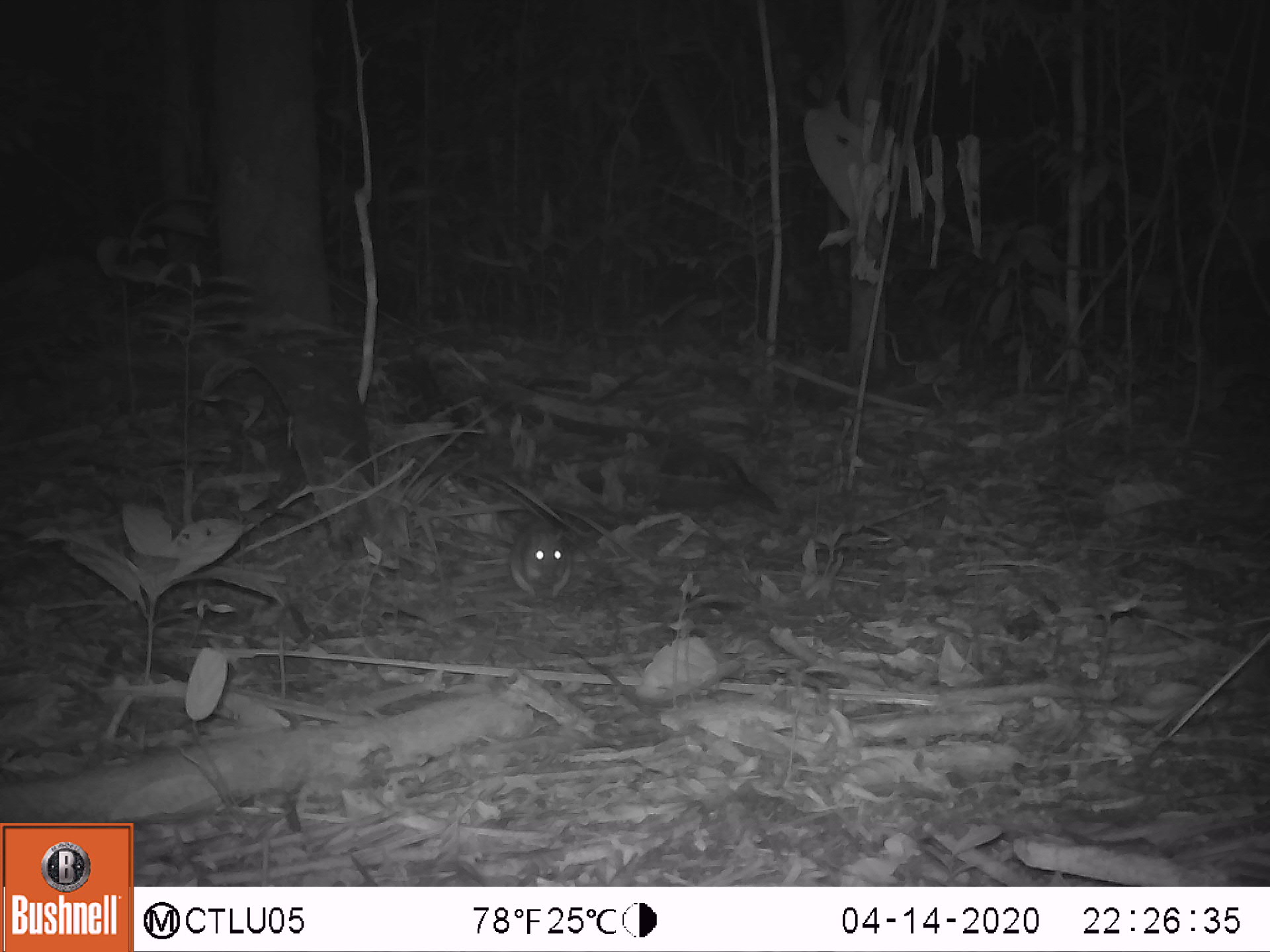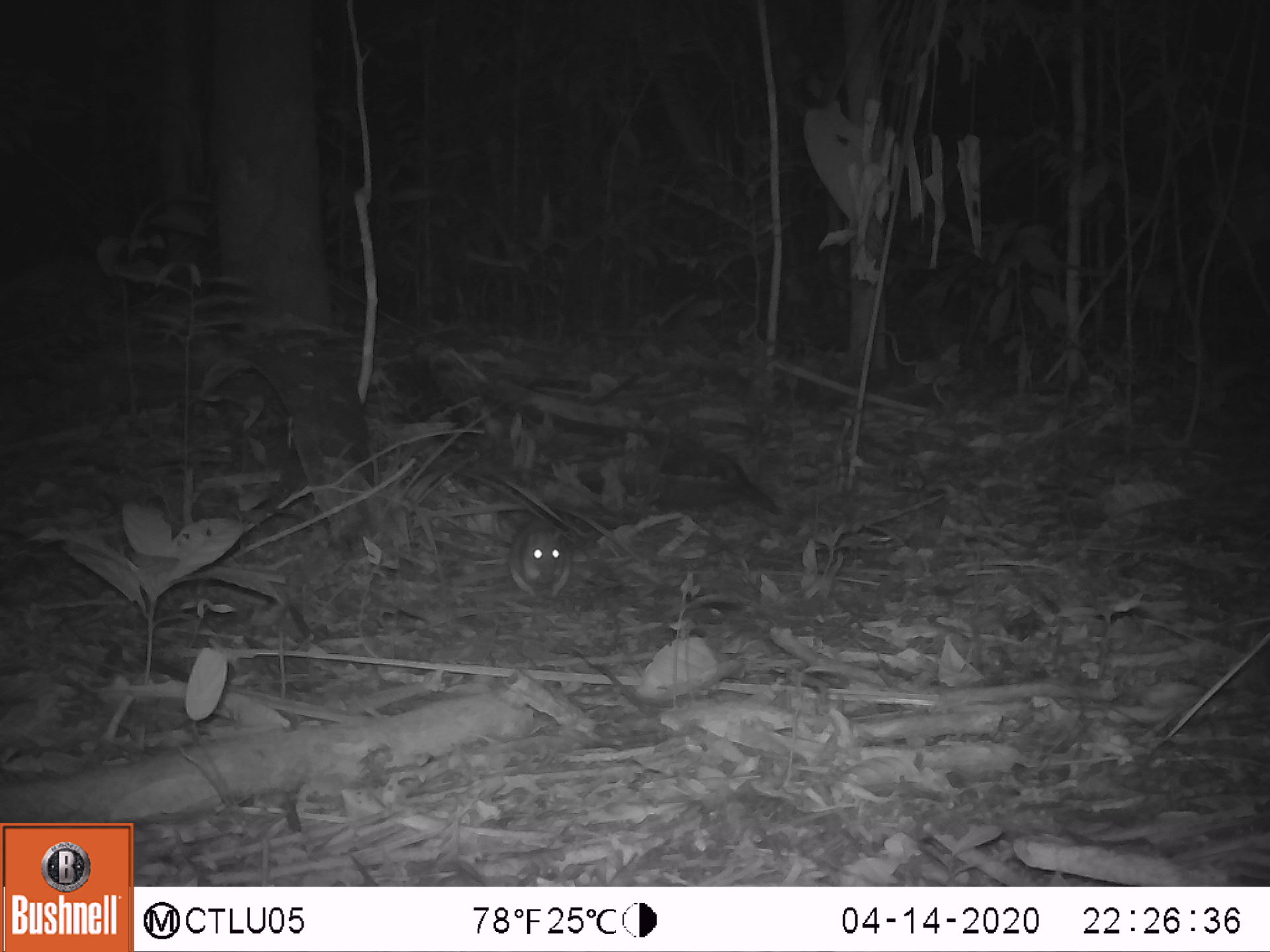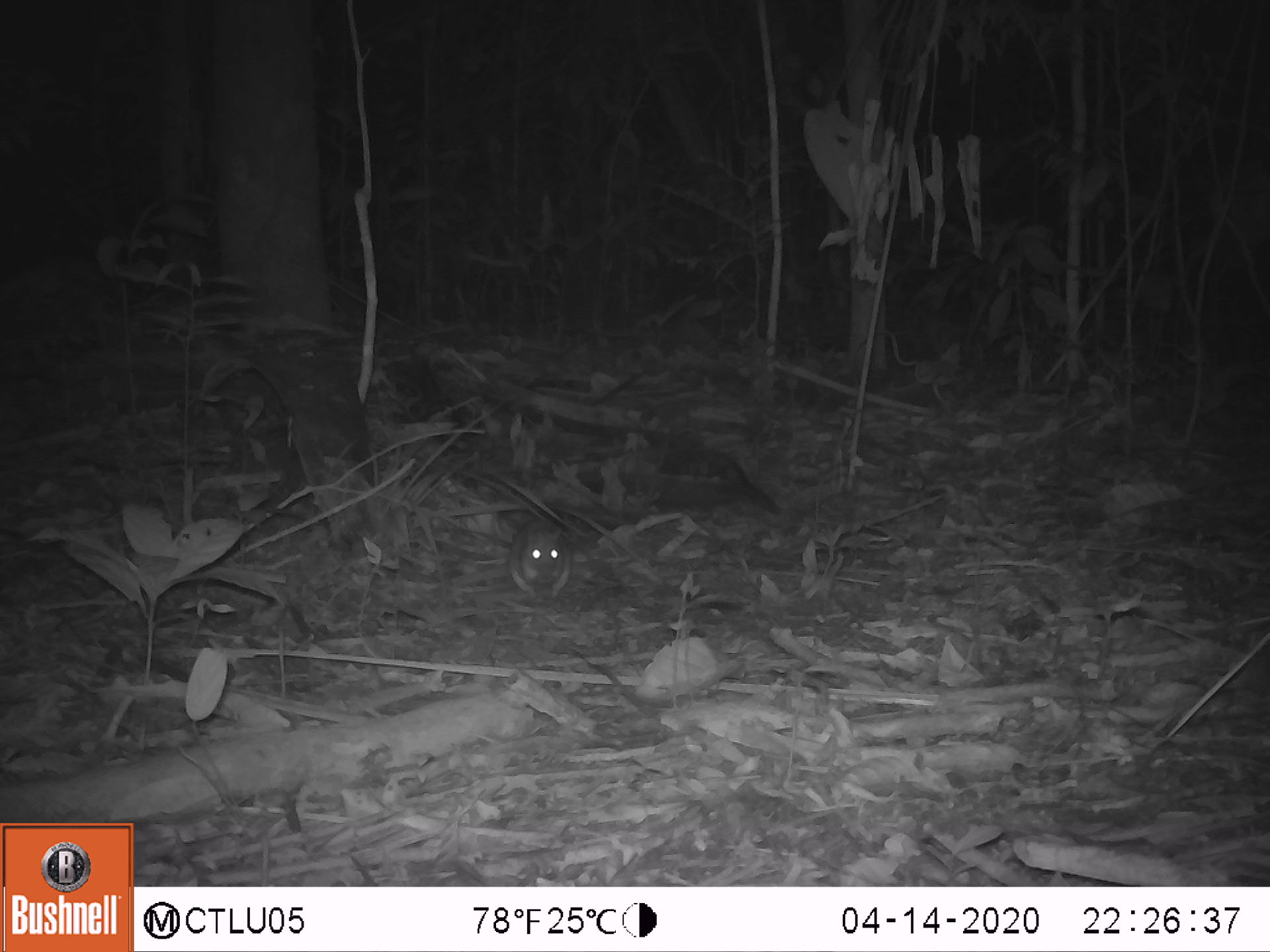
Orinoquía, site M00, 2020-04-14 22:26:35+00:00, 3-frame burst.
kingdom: Animalia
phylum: Chordata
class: Mammalia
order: Rodentia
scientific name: Rodentia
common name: rodent